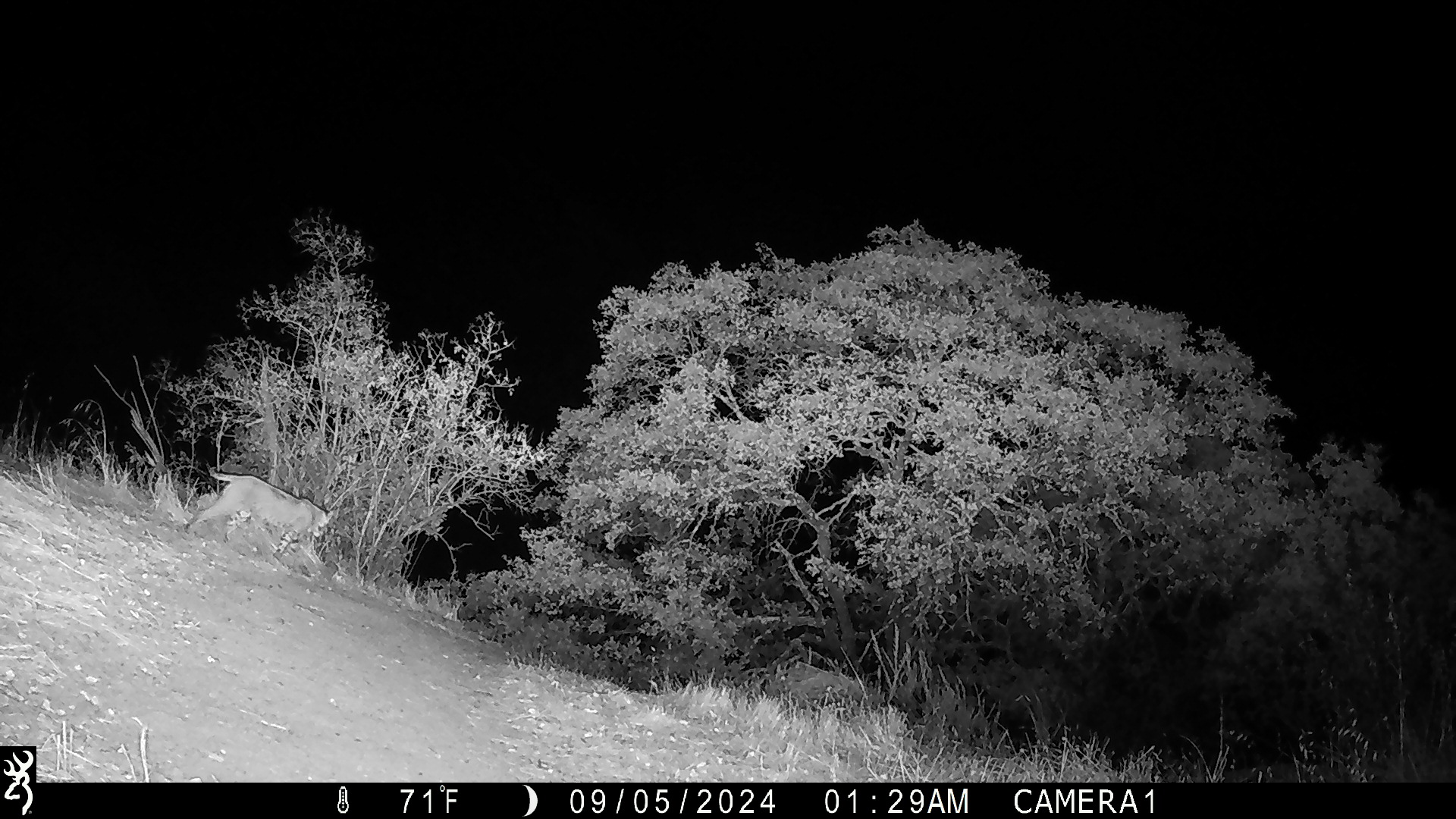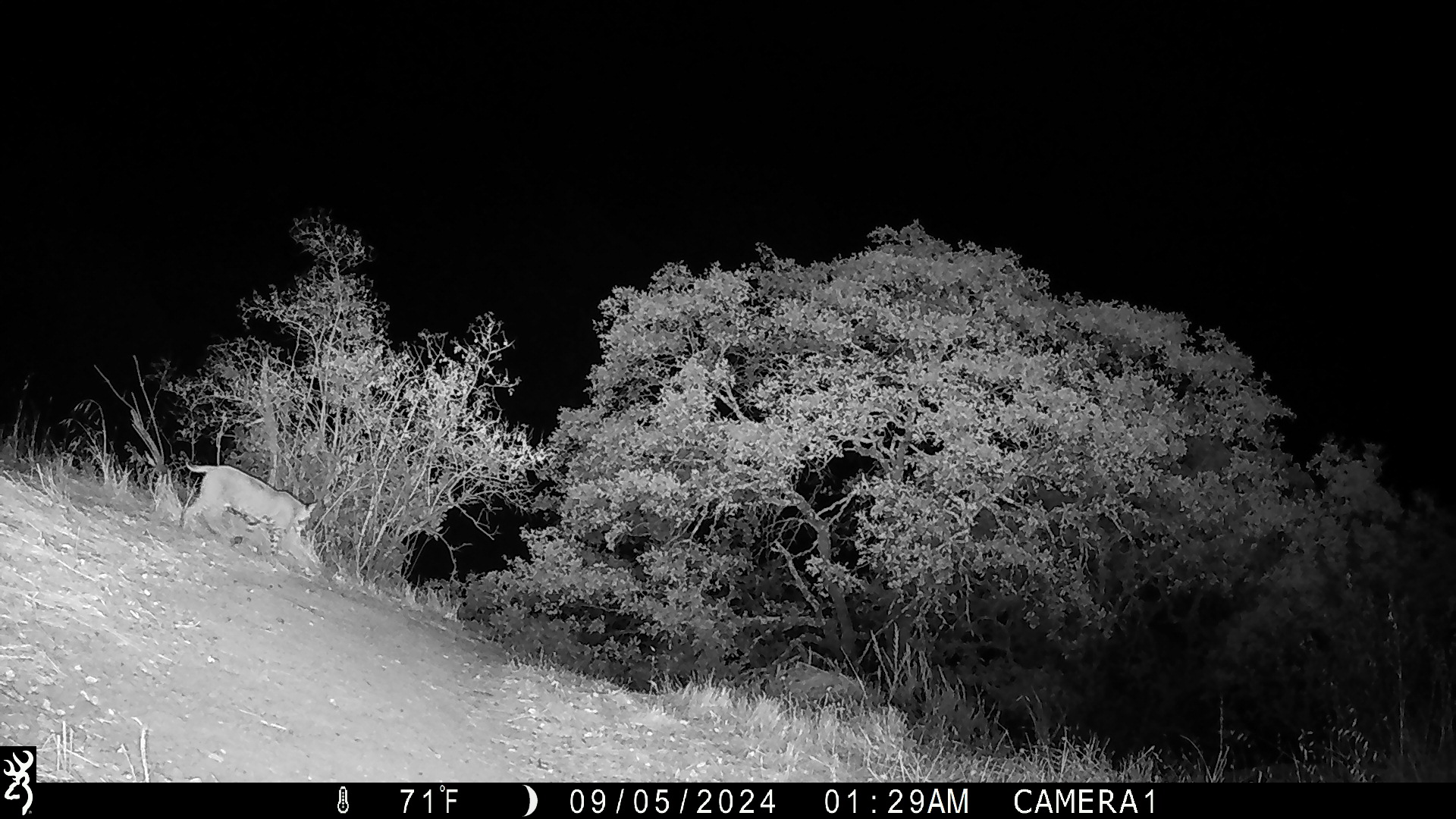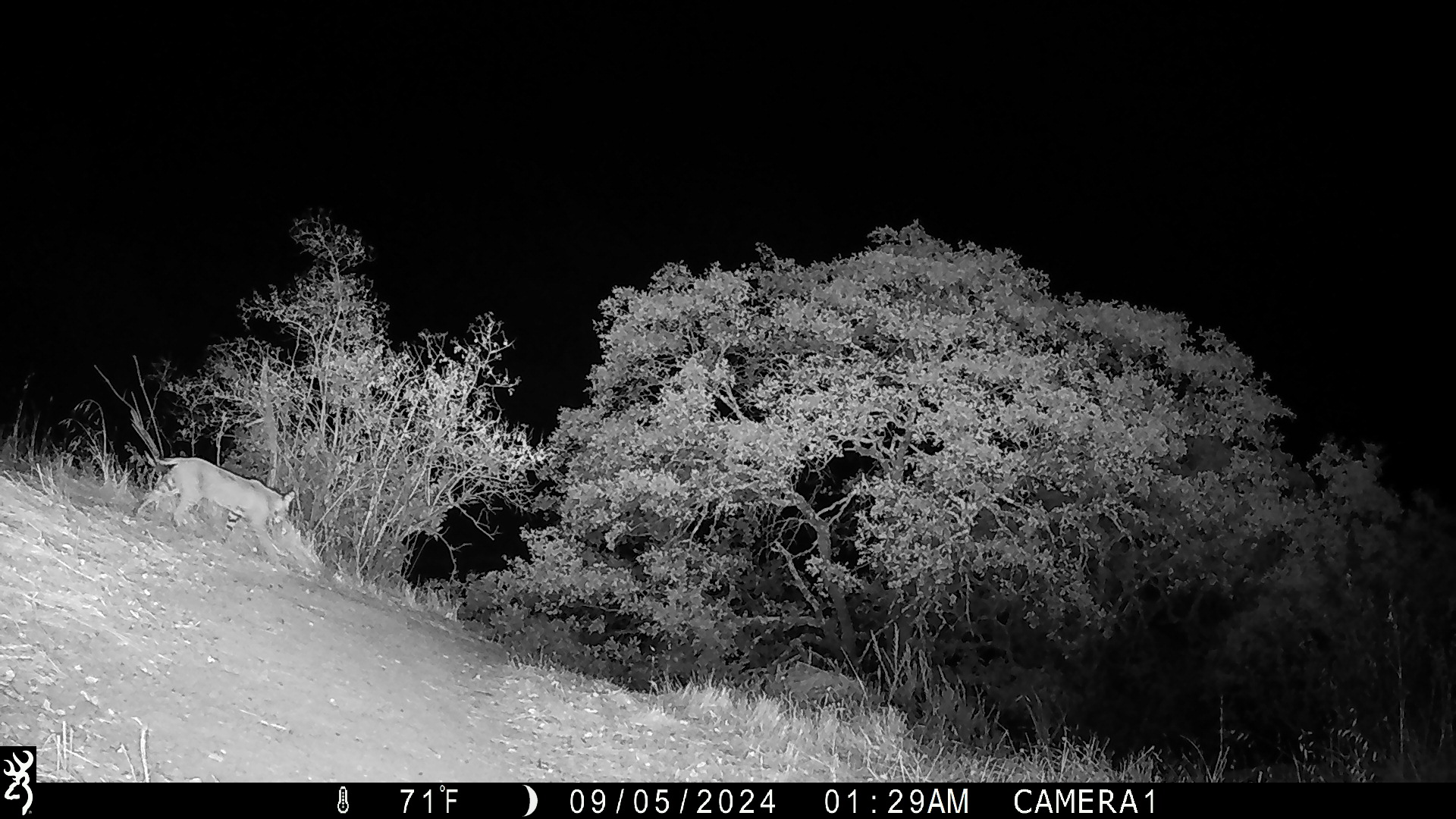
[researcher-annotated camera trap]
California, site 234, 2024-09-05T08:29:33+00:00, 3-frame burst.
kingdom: Animalia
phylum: Chordata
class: Mammalia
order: Carnivora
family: Felidae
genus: Lynx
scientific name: Lynx rufus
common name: bobcat